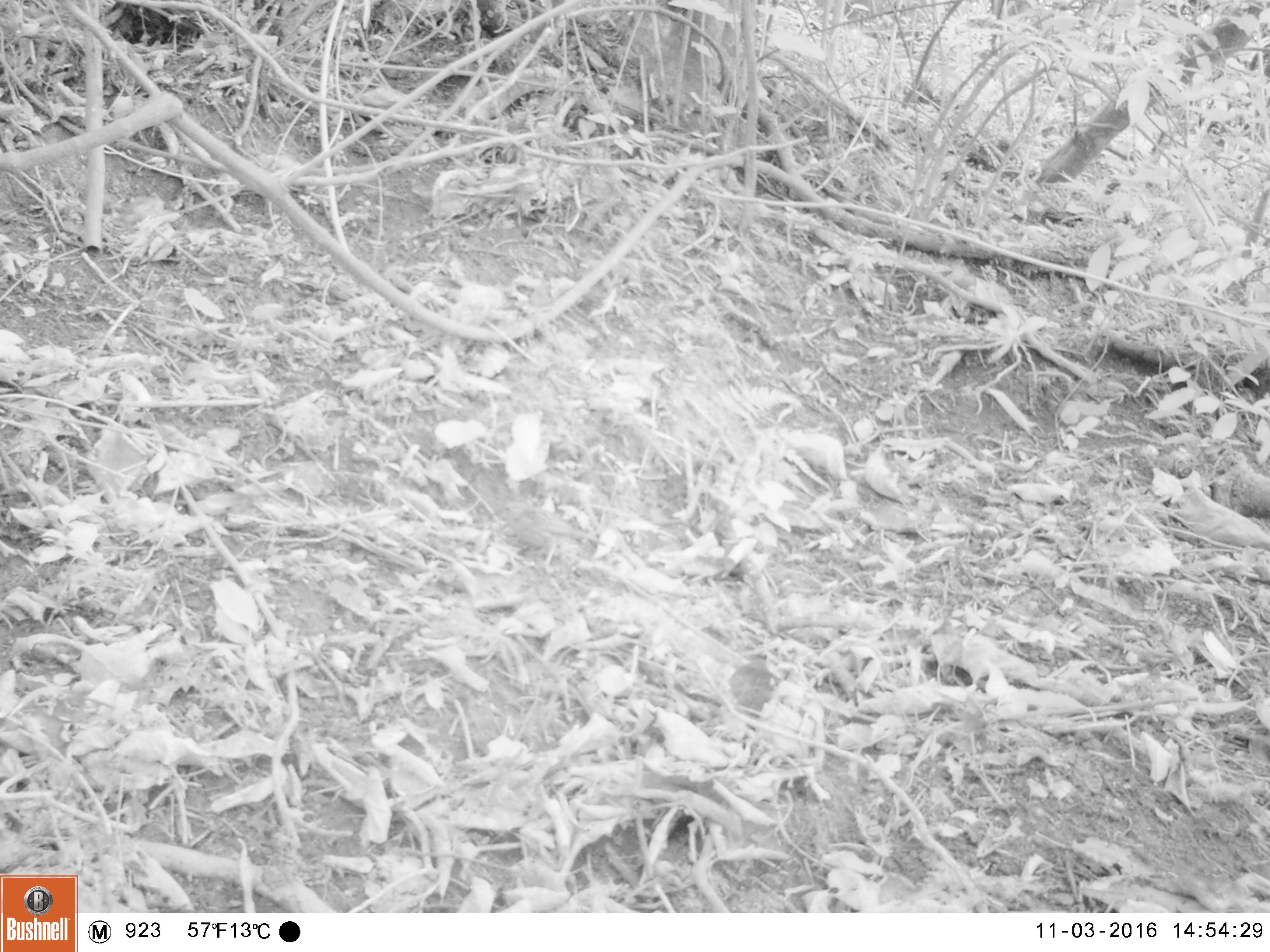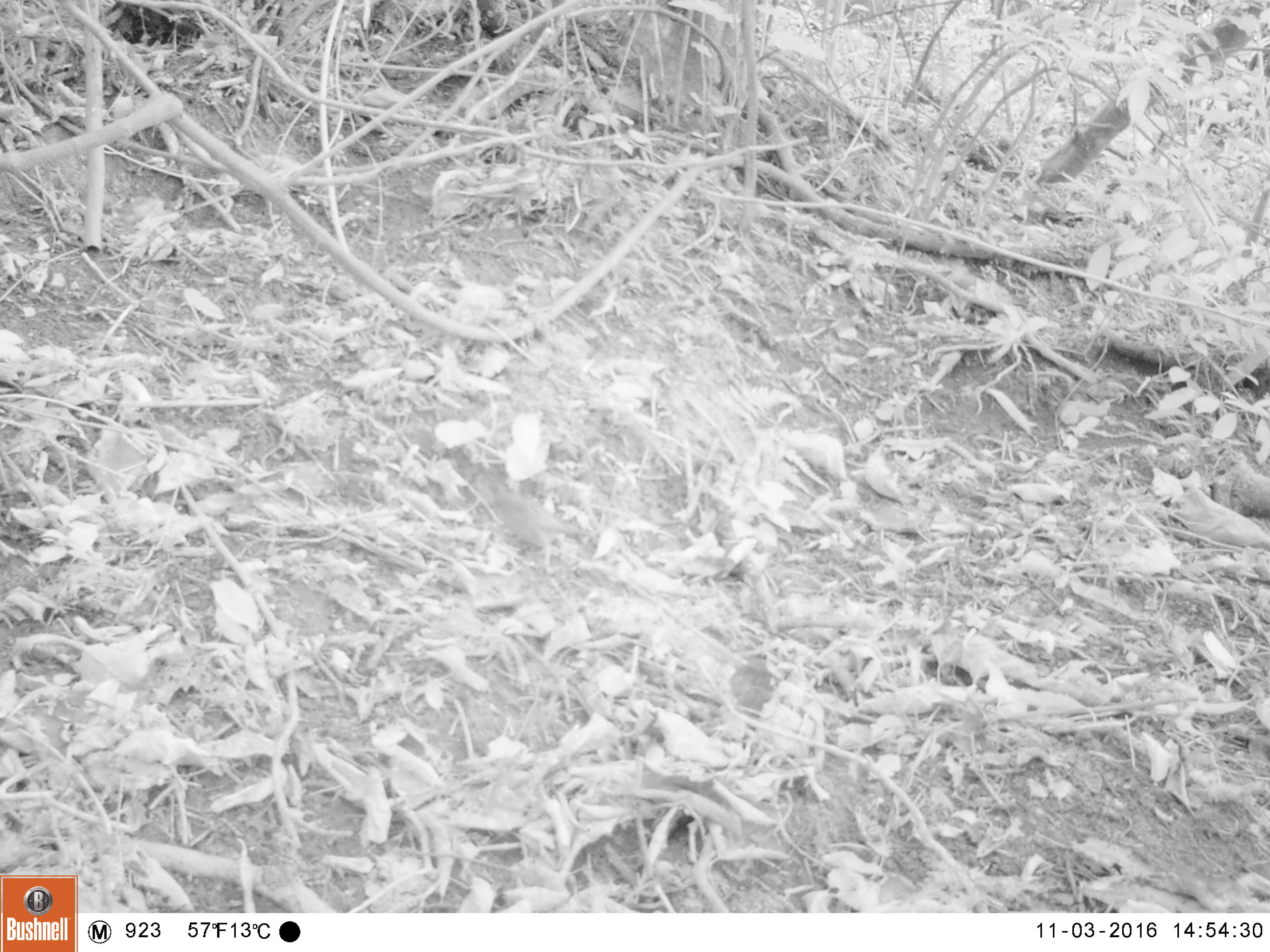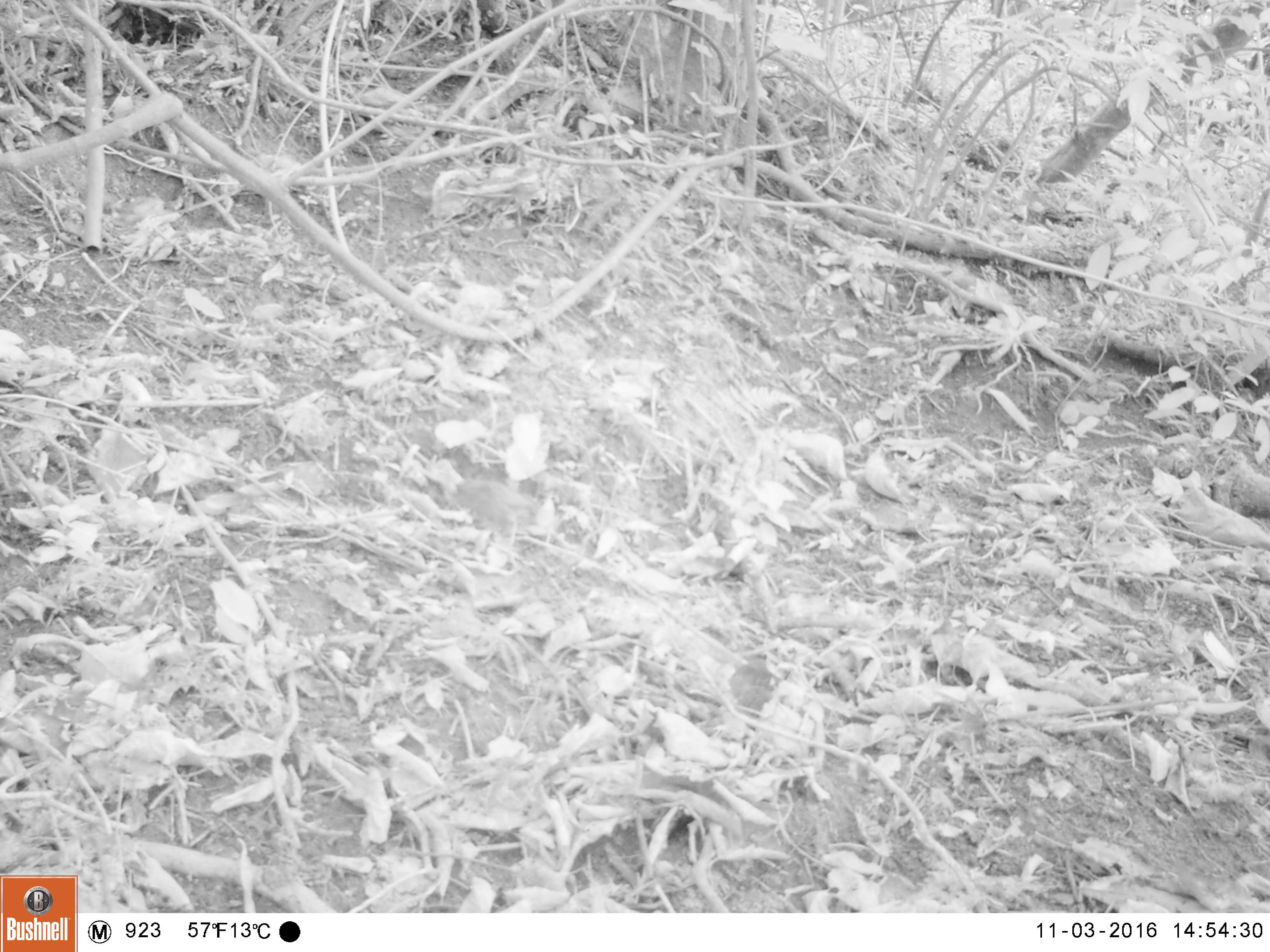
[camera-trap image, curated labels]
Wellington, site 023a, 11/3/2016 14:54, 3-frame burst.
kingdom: Animalia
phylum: Chordata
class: Aves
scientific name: Aves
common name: bird